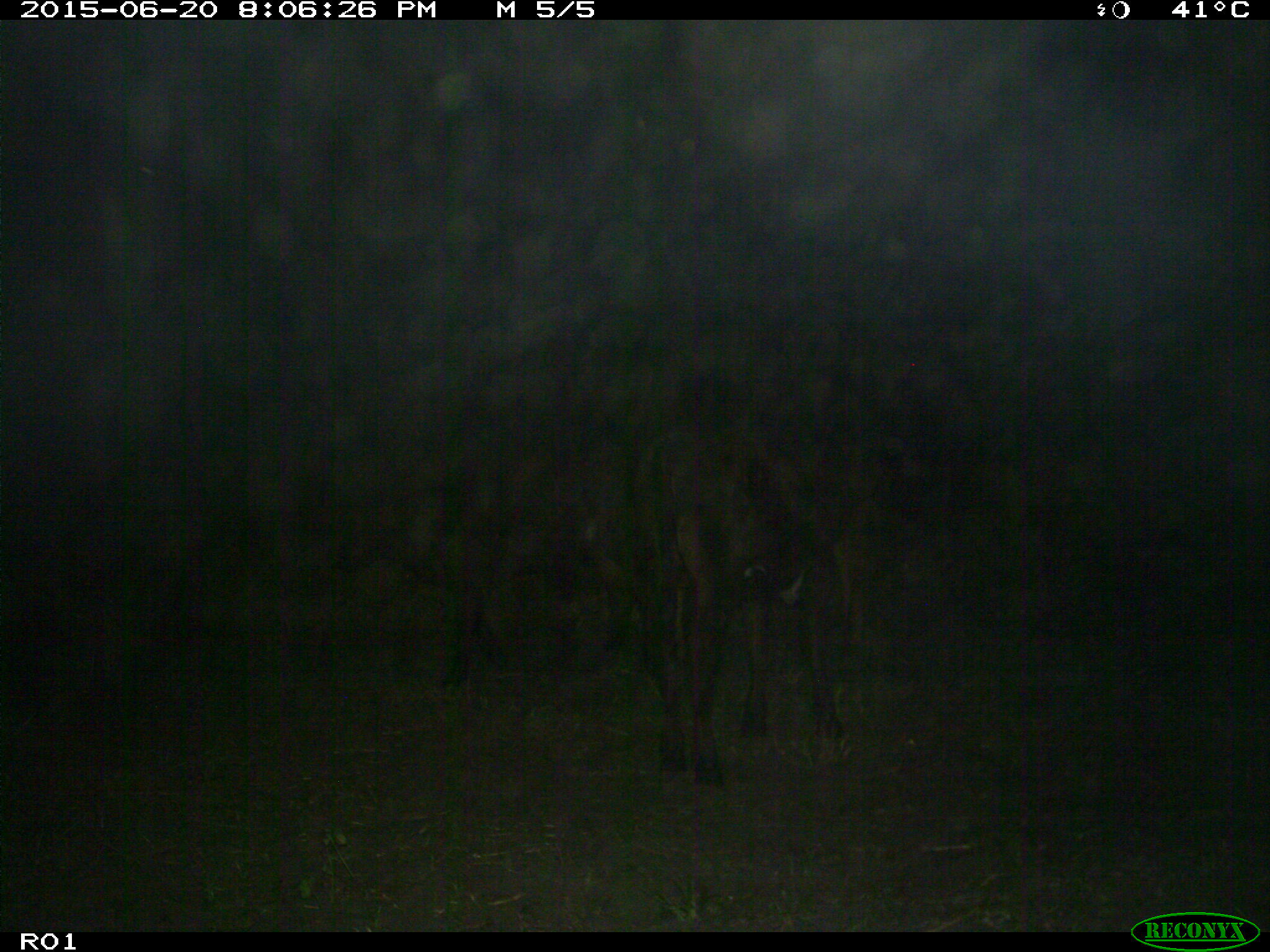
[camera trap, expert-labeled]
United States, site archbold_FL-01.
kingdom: Animalia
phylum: Chordata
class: Mammalia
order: Artiodactyla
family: Bovidae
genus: Bos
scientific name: Bos taurus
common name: domestic cow